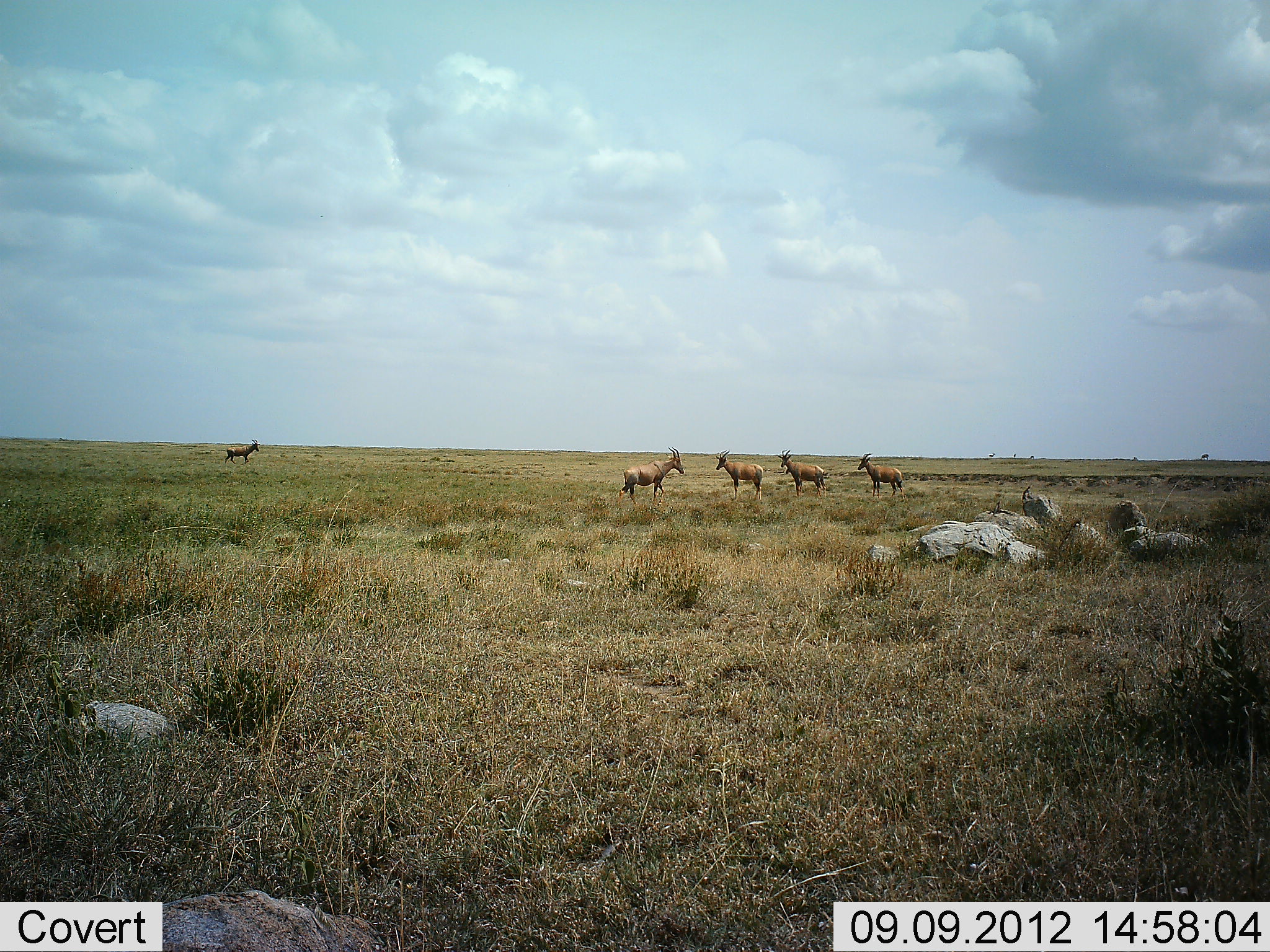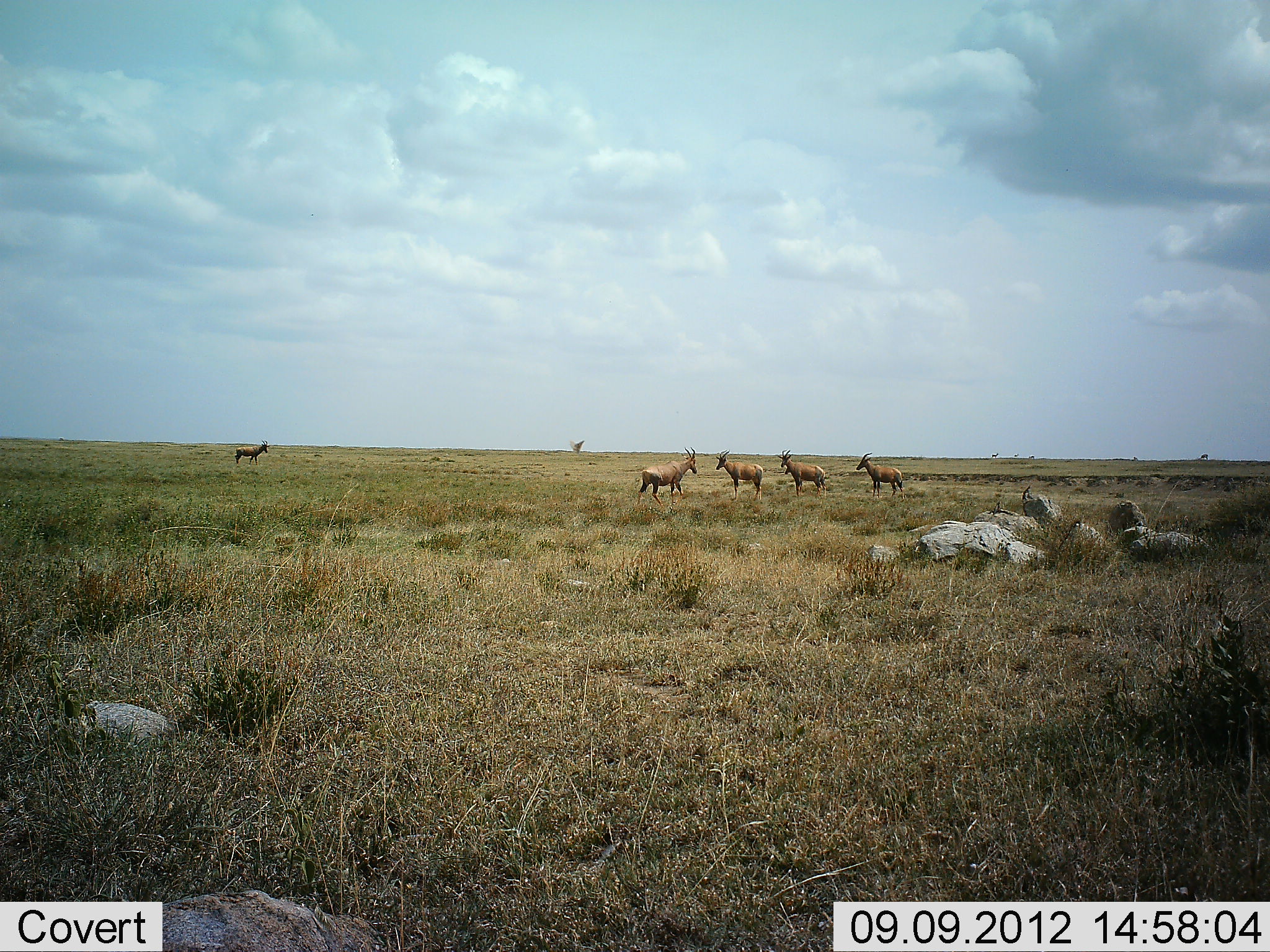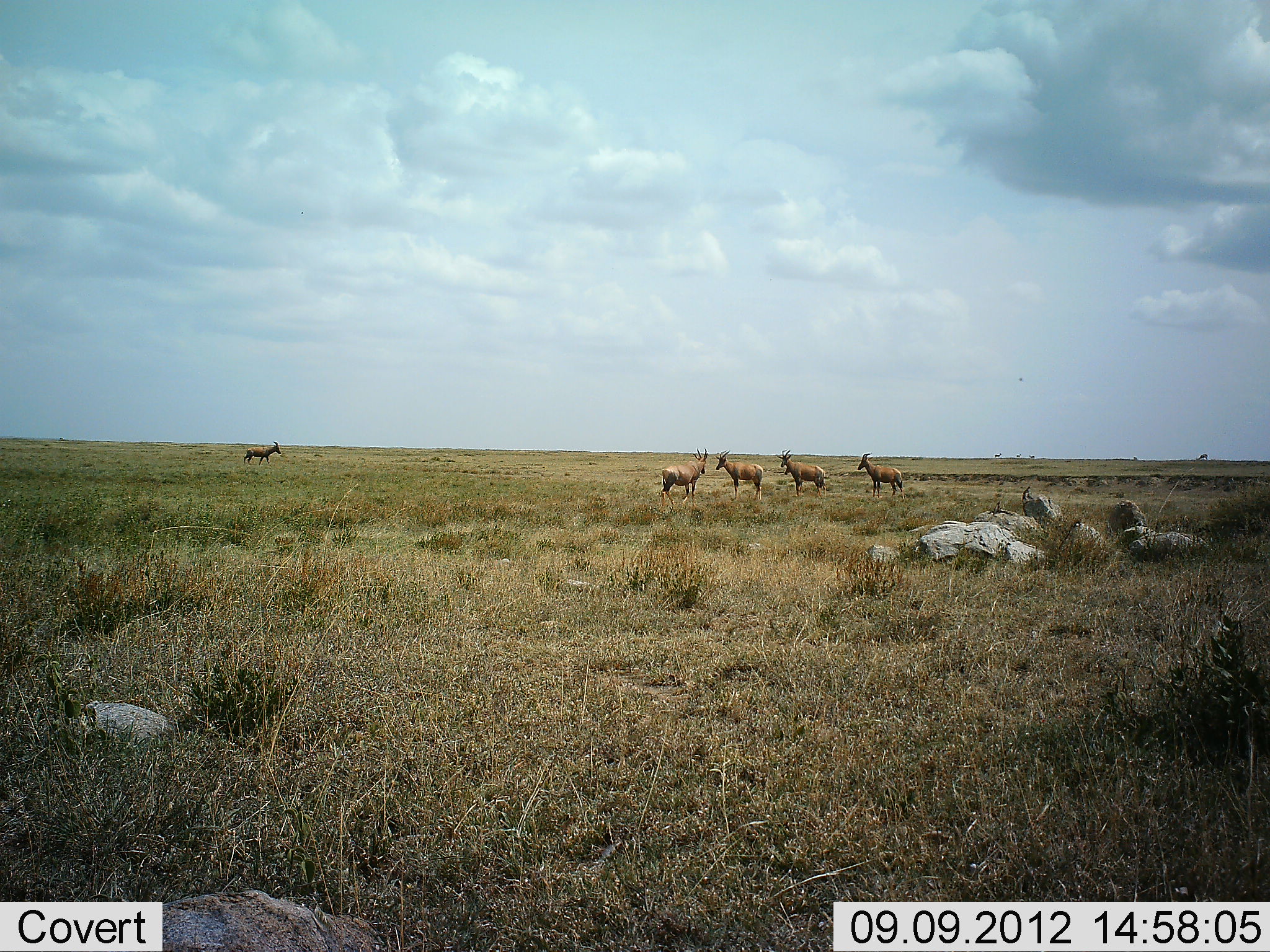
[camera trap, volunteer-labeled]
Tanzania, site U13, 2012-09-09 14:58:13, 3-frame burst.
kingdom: Animalia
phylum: Chordata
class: Mammalia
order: Artiodactyla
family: Bovidae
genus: Damaliscus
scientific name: Damaliscus lunatus jimela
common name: topi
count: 6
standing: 92%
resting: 8%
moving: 92%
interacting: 0%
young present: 0%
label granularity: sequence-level